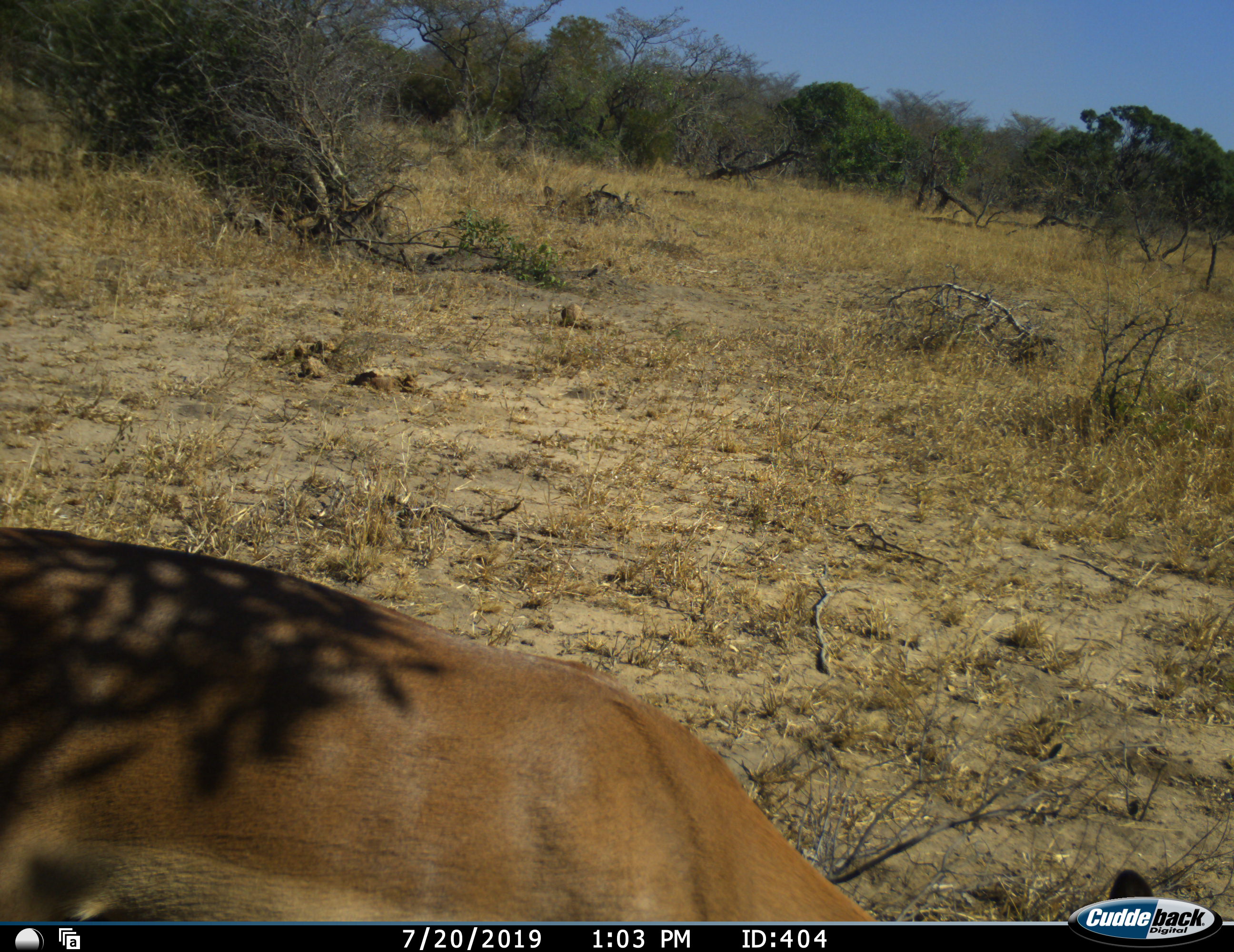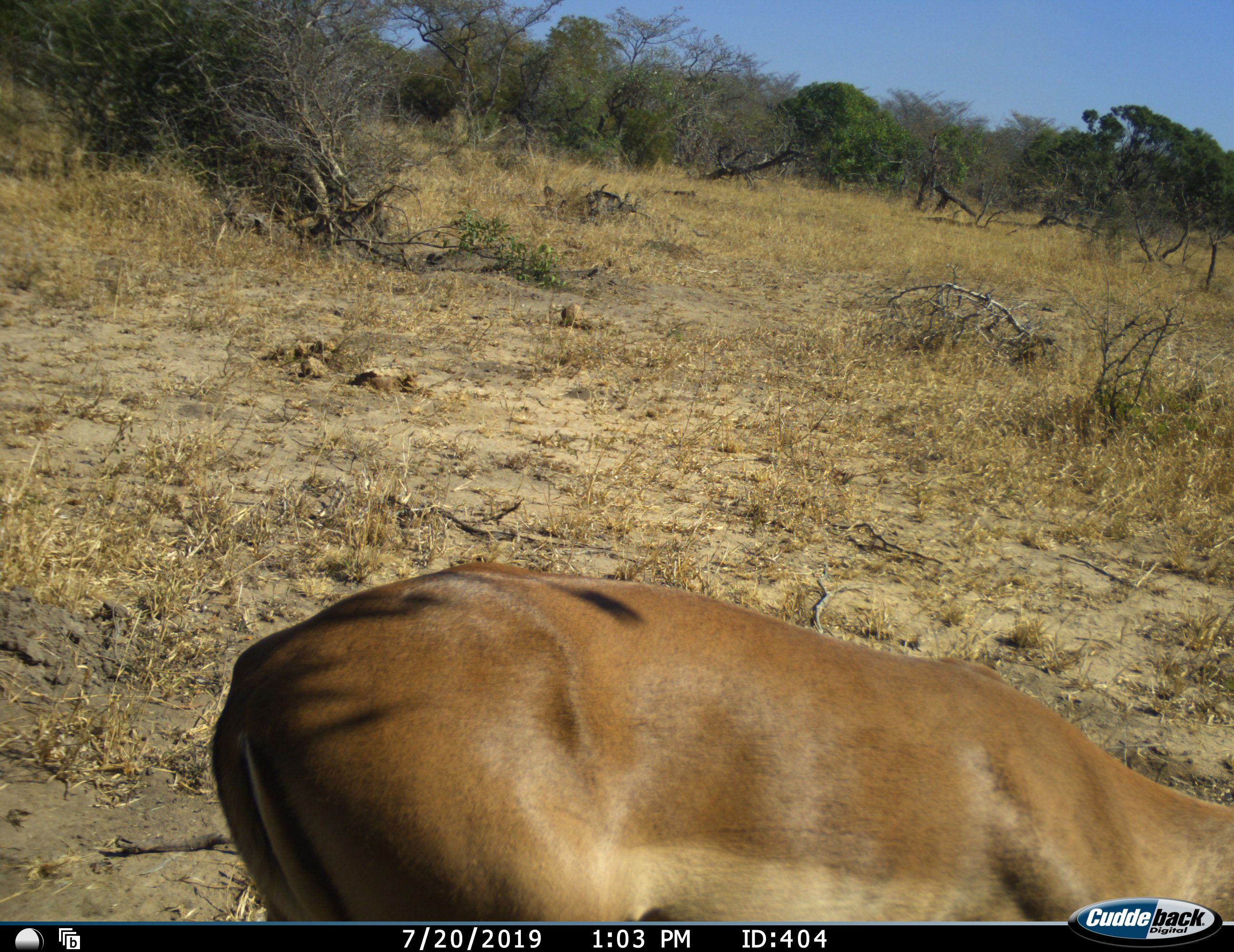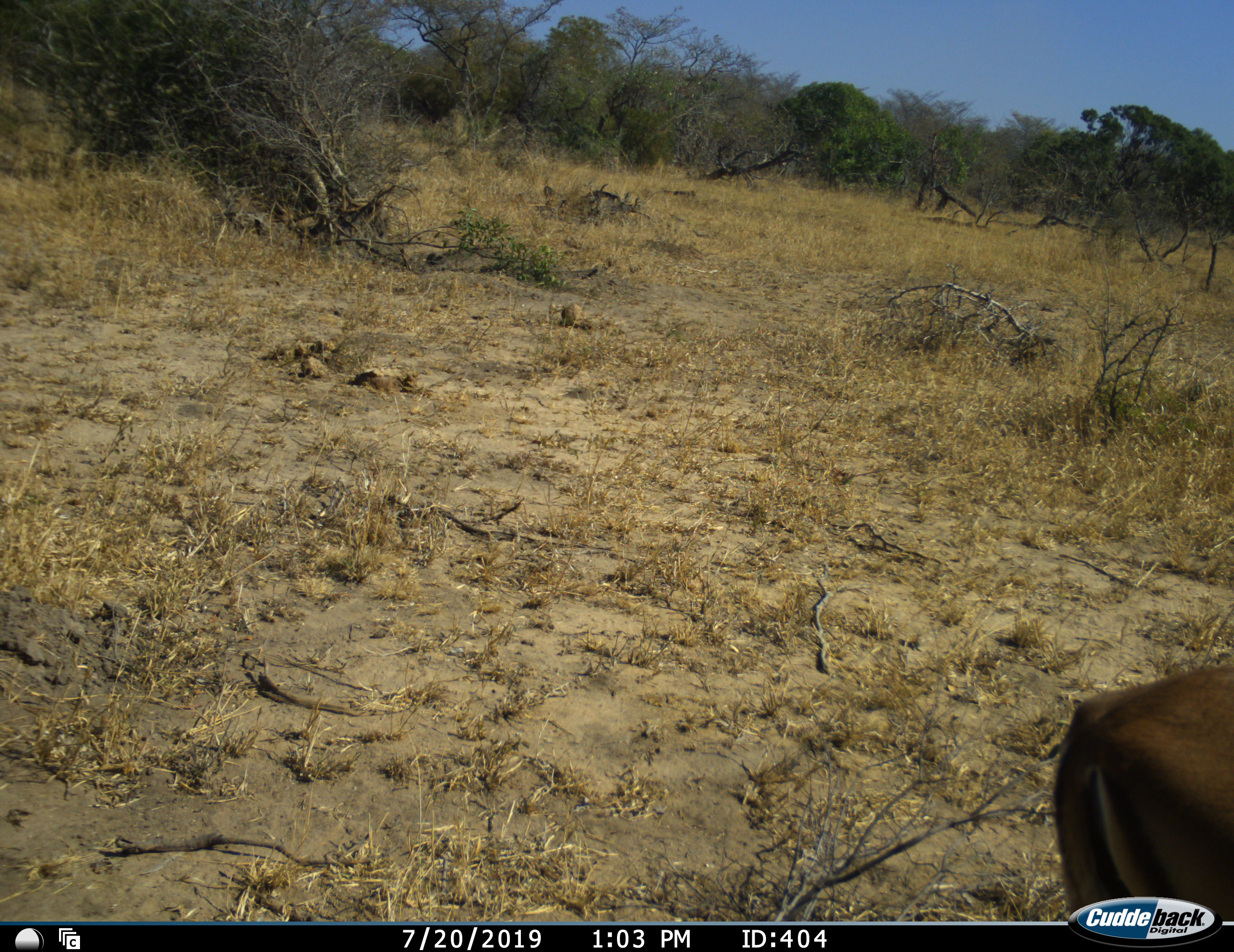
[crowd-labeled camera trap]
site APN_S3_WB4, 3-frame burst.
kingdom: Animalia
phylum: Chordata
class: Mammalia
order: Artiodactyla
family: Bovidae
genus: Aepyceros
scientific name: Aepyceros melampus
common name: impala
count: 1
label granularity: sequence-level